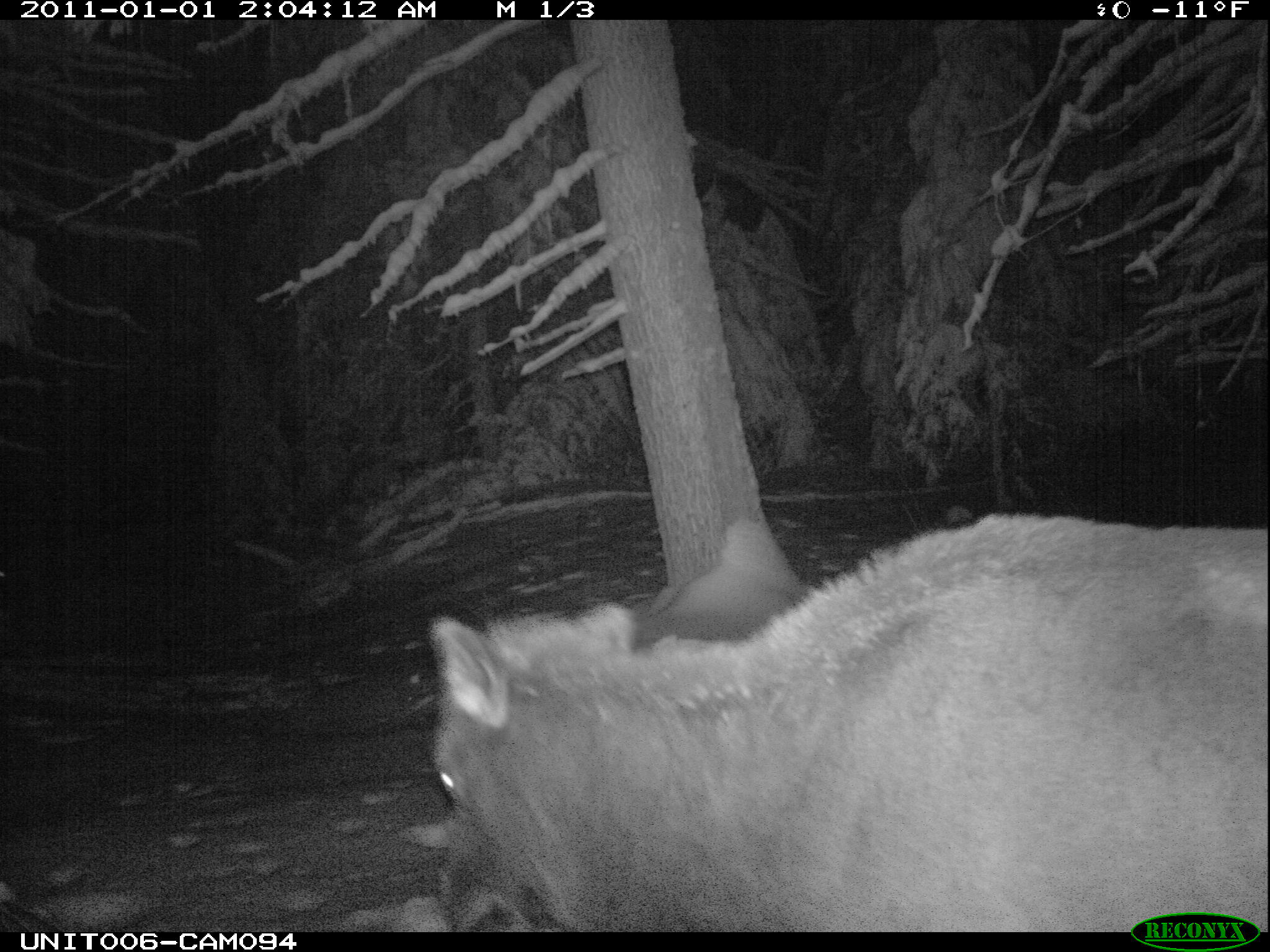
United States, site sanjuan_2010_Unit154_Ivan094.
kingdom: Animalia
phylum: Chordata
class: Mammalia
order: Artiodactyla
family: Cervidae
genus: Cervus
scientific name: Cervus elaphus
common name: red deer